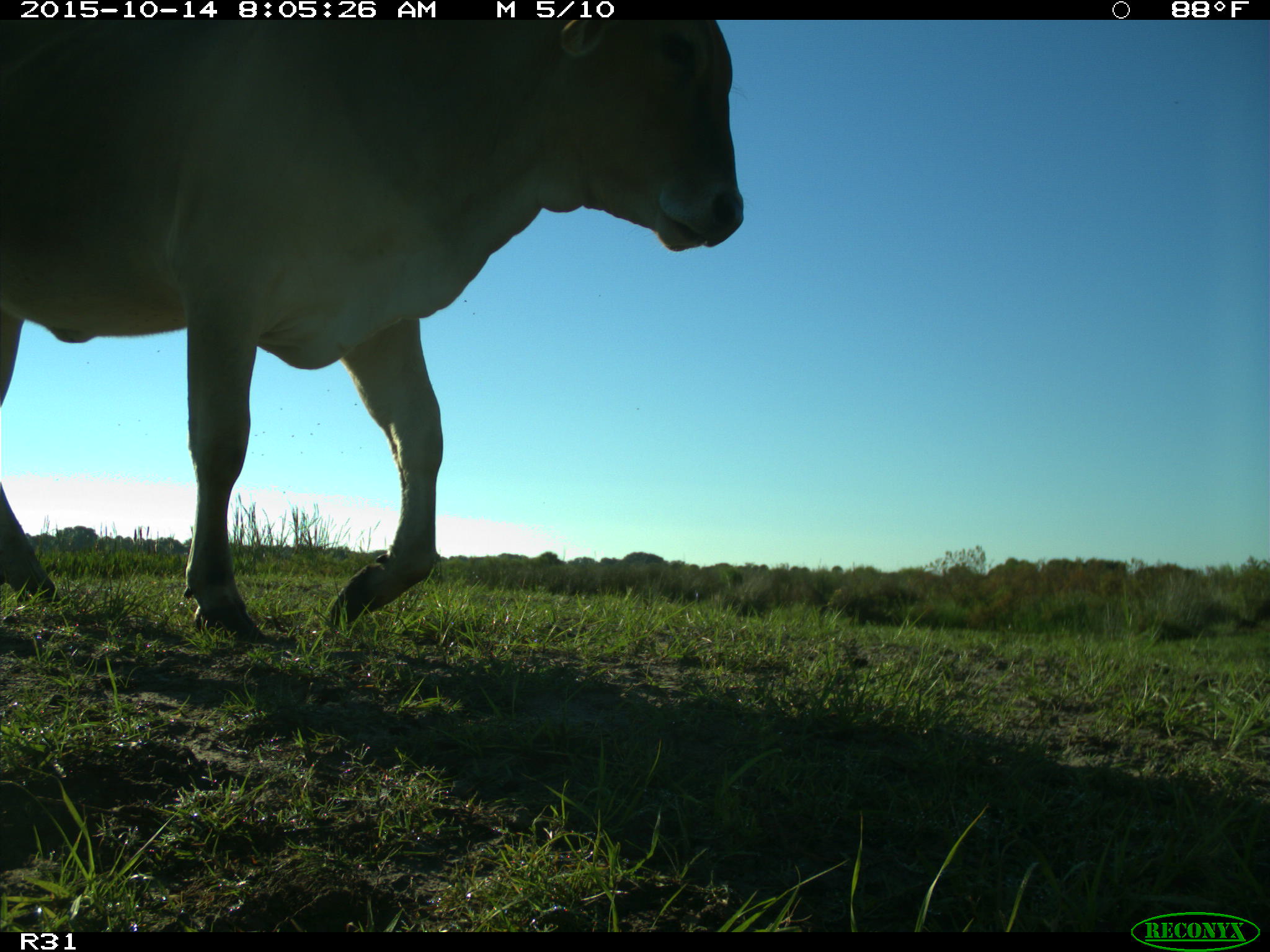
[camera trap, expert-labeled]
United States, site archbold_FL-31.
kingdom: Animalia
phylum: Chordata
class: Mammalia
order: Artiodactyla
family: Bovidae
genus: Bos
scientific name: Bos taurus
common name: domestic cow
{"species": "Bos taurus (domestic cow)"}